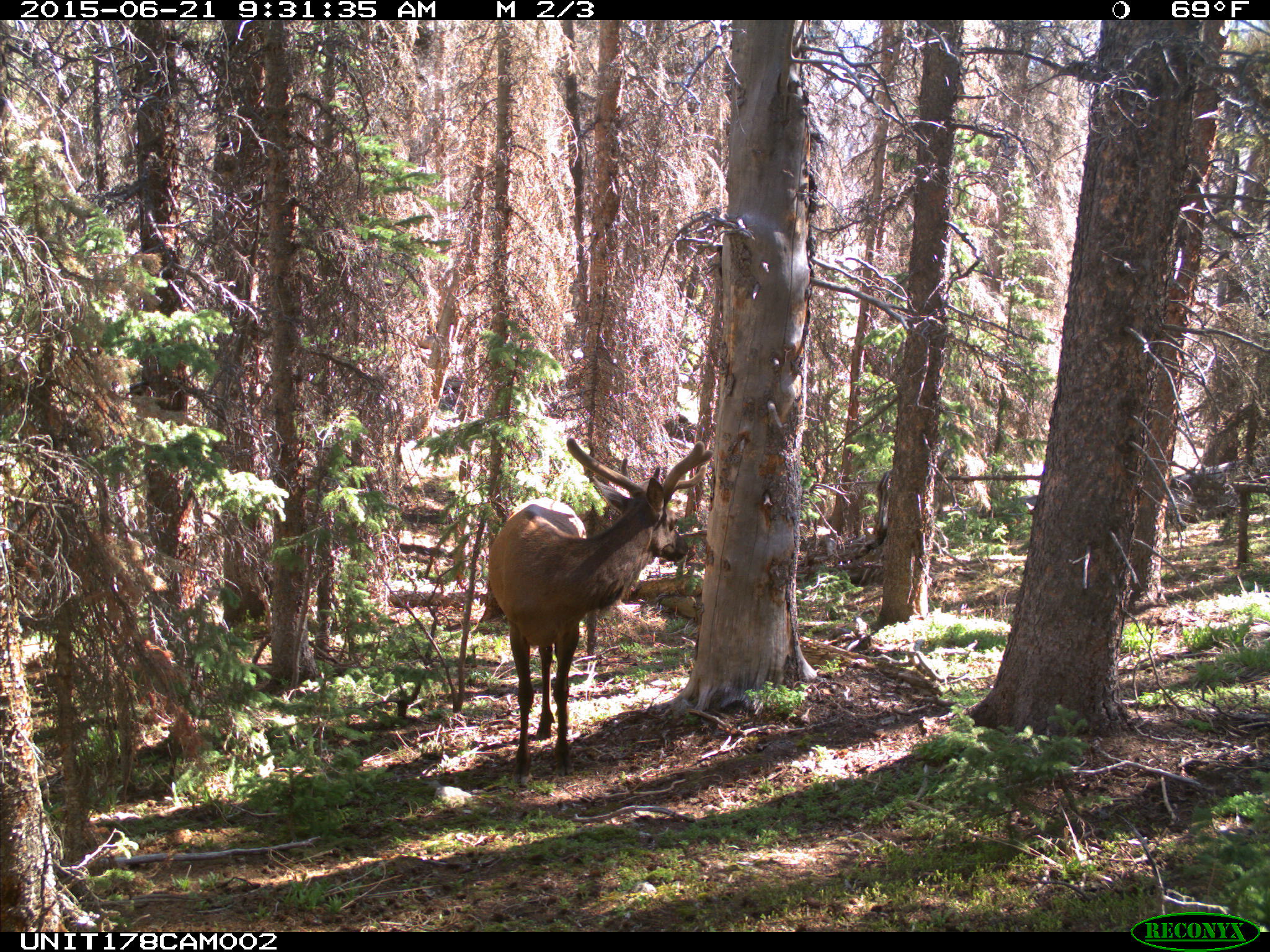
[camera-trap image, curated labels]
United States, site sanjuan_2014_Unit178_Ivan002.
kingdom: Animalia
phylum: Chordata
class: Mammalia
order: Artiodactyla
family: Cervidae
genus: Cervus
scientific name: Cervus elaphus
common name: red deer